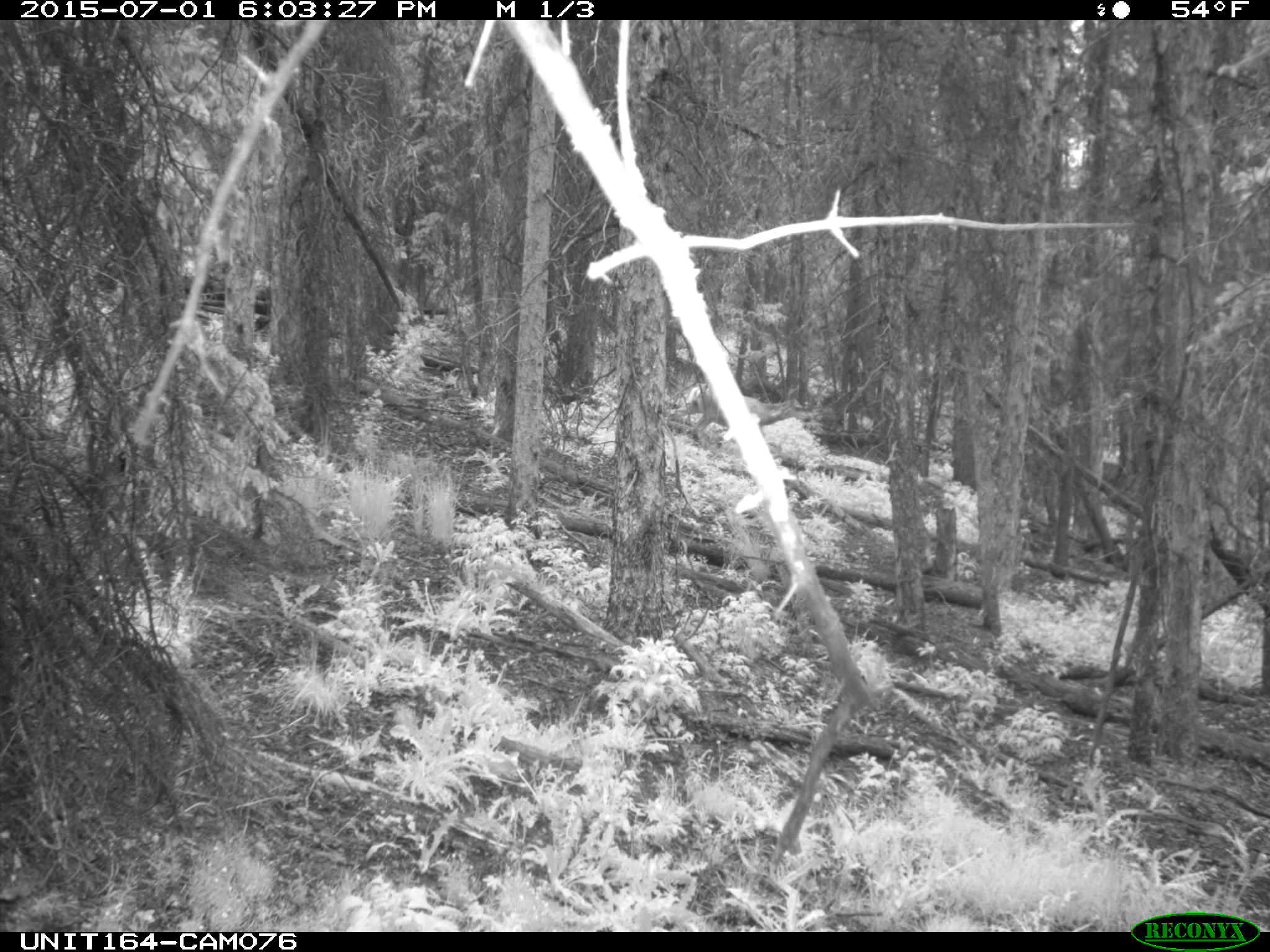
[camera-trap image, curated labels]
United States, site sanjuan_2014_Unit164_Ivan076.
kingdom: Animalia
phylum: Chordata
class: Mammalia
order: Artiodactyla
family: Cervidae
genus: Odocoileus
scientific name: Odocoileus hemionus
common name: mule deer